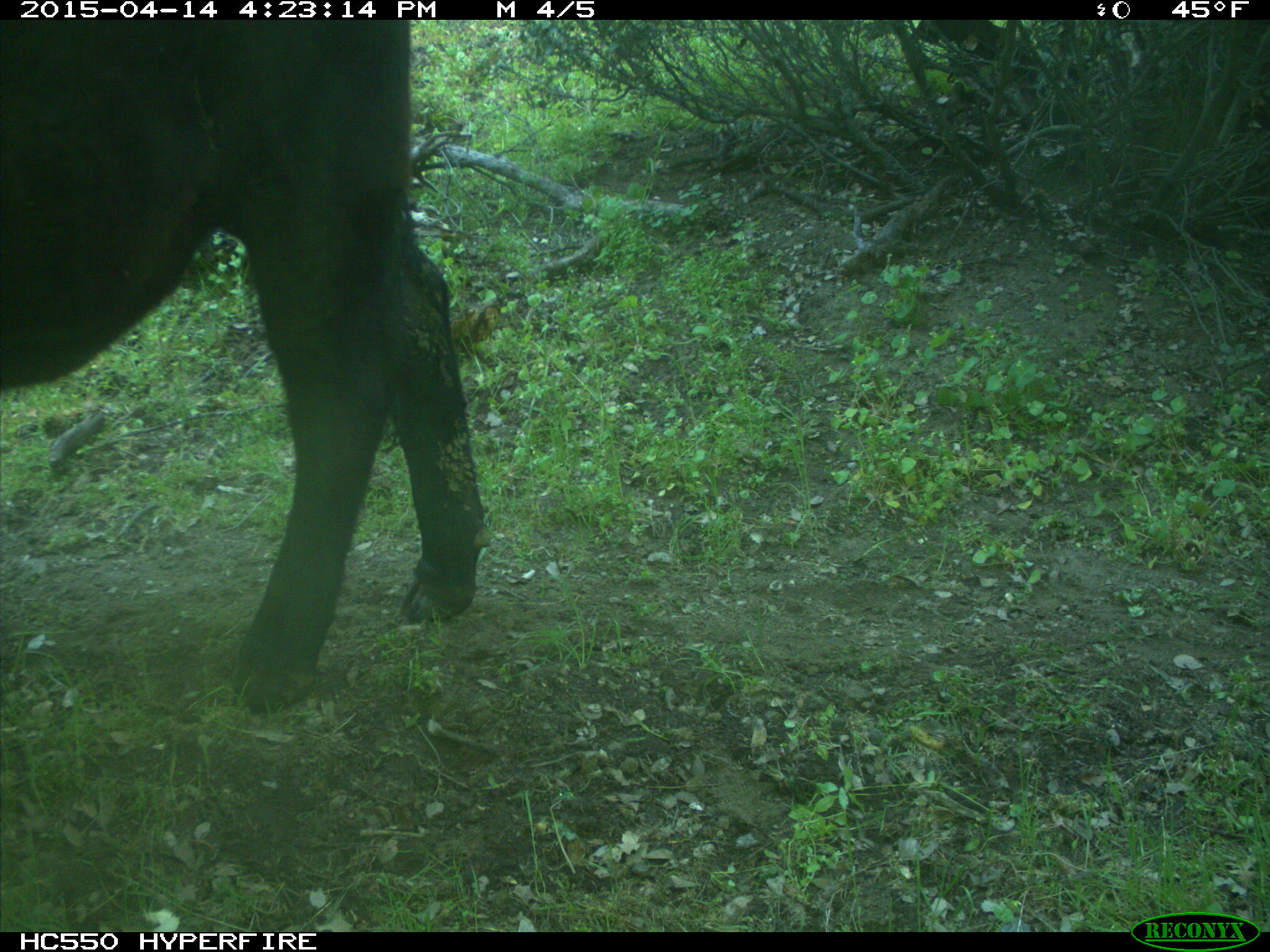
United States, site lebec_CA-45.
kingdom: Animalia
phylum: Chordata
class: Mammalia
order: Artiodactyla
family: Bovidae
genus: Bos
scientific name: Bos taurus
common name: domestic cow